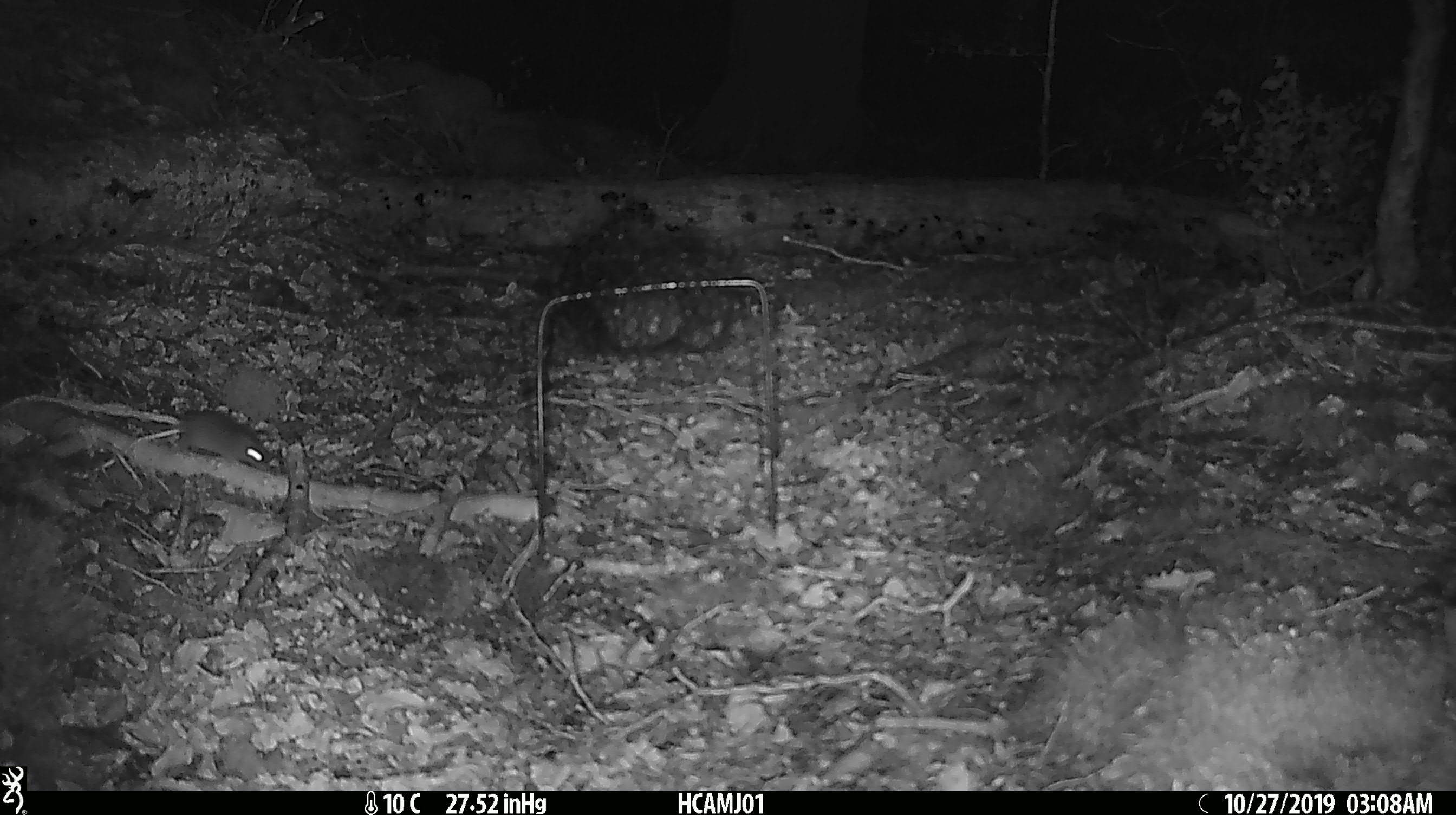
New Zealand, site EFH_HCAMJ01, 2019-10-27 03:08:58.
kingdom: Animalia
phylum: Chordata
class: Mammalia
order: Rodentia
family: Muridae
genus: Mus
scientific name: Mus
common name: mouse